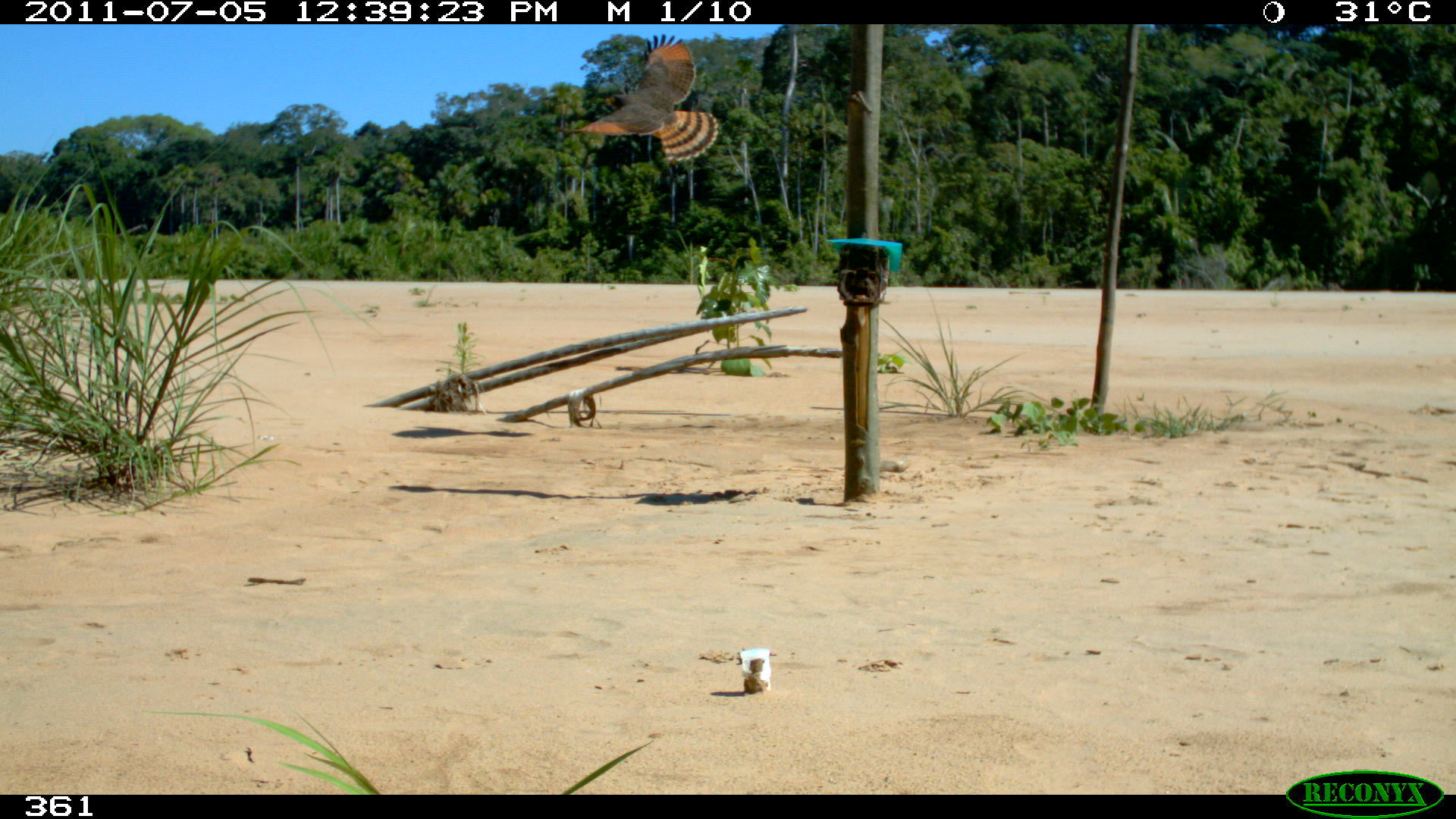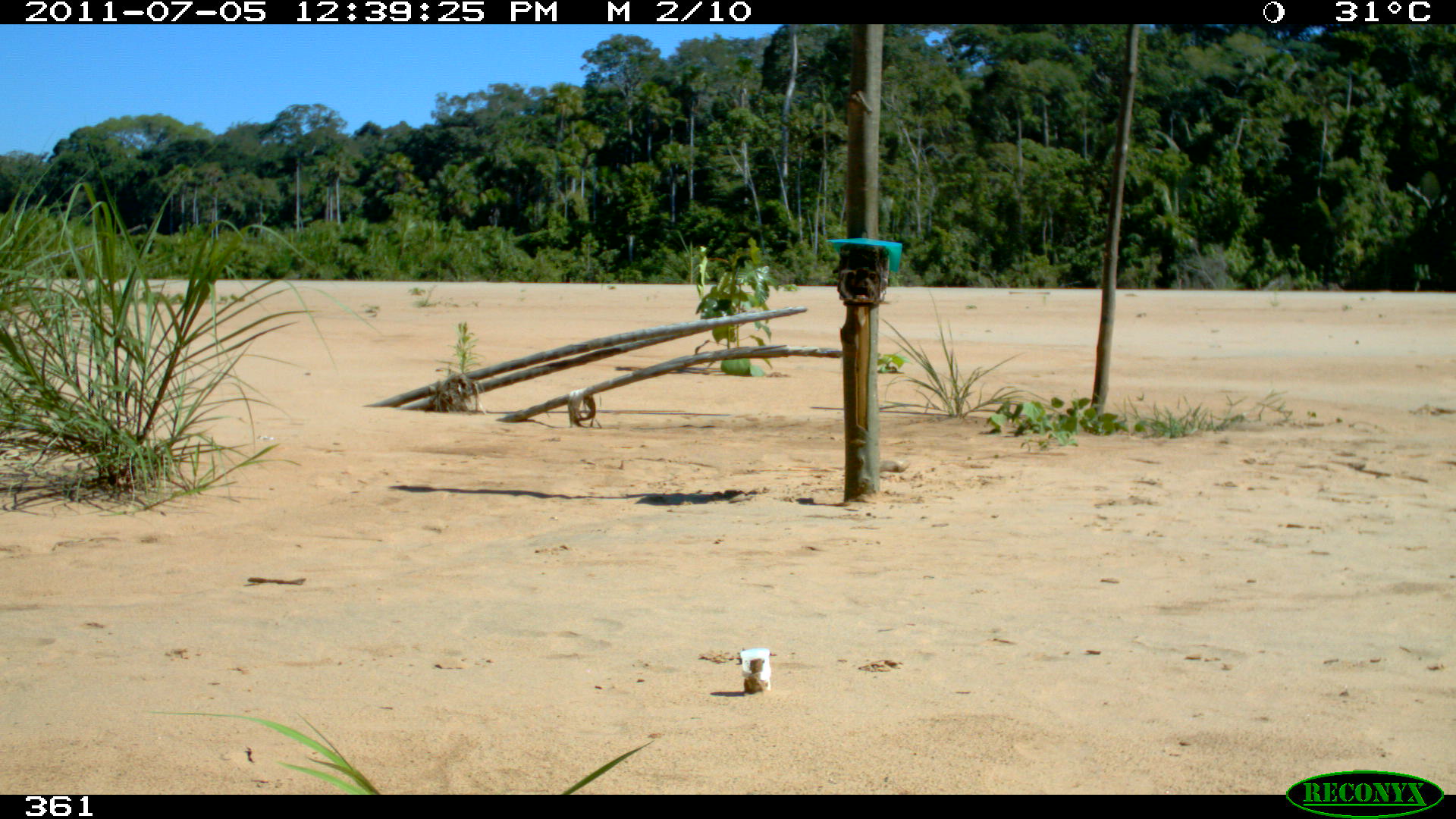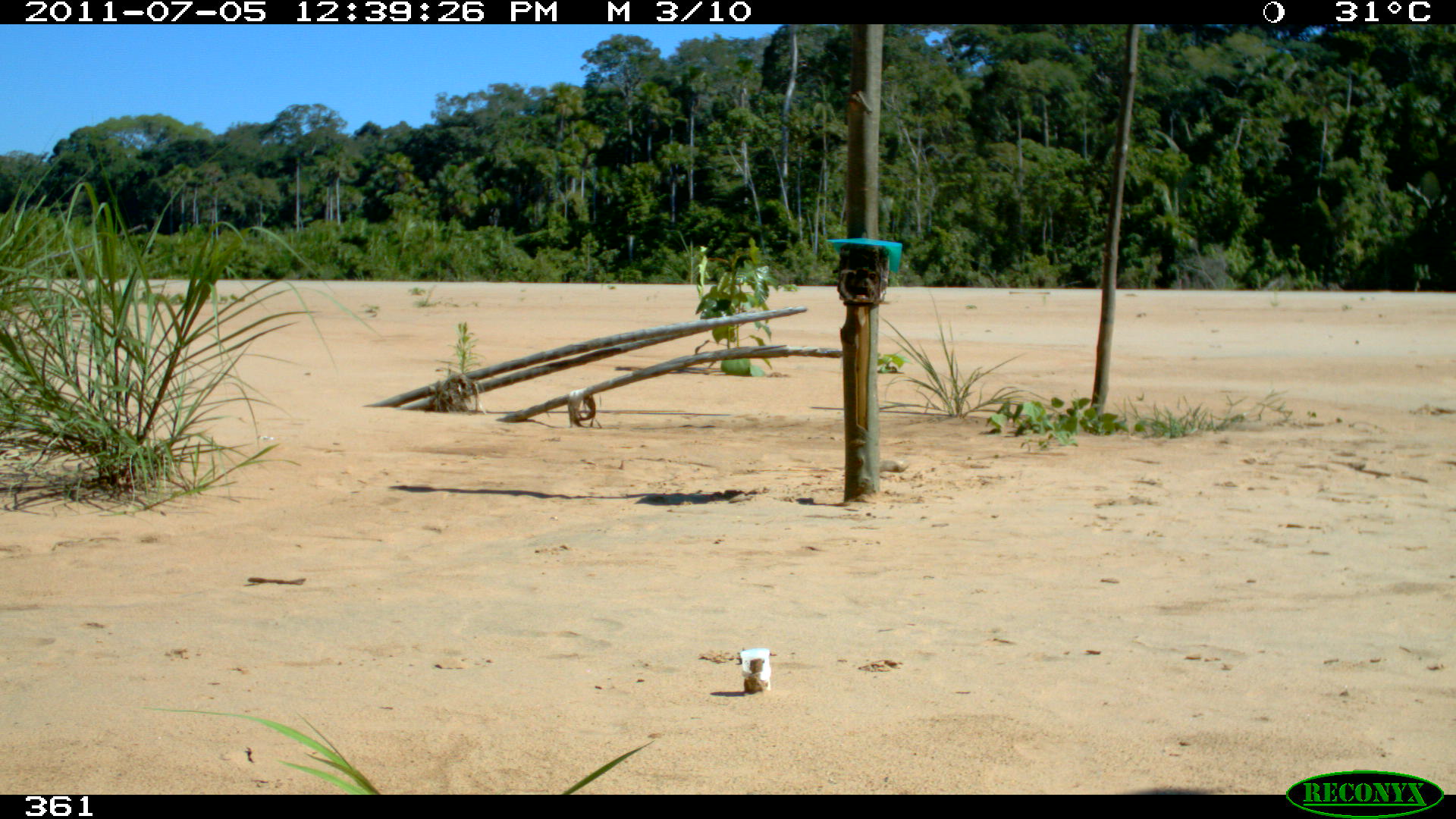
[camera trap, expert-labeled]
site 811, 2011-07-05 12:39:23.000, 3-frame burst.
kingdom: Animalia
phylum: Chordata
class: Aves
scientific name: Aves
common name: bird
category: unknown bird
Unknown bird (bird) (Aves).